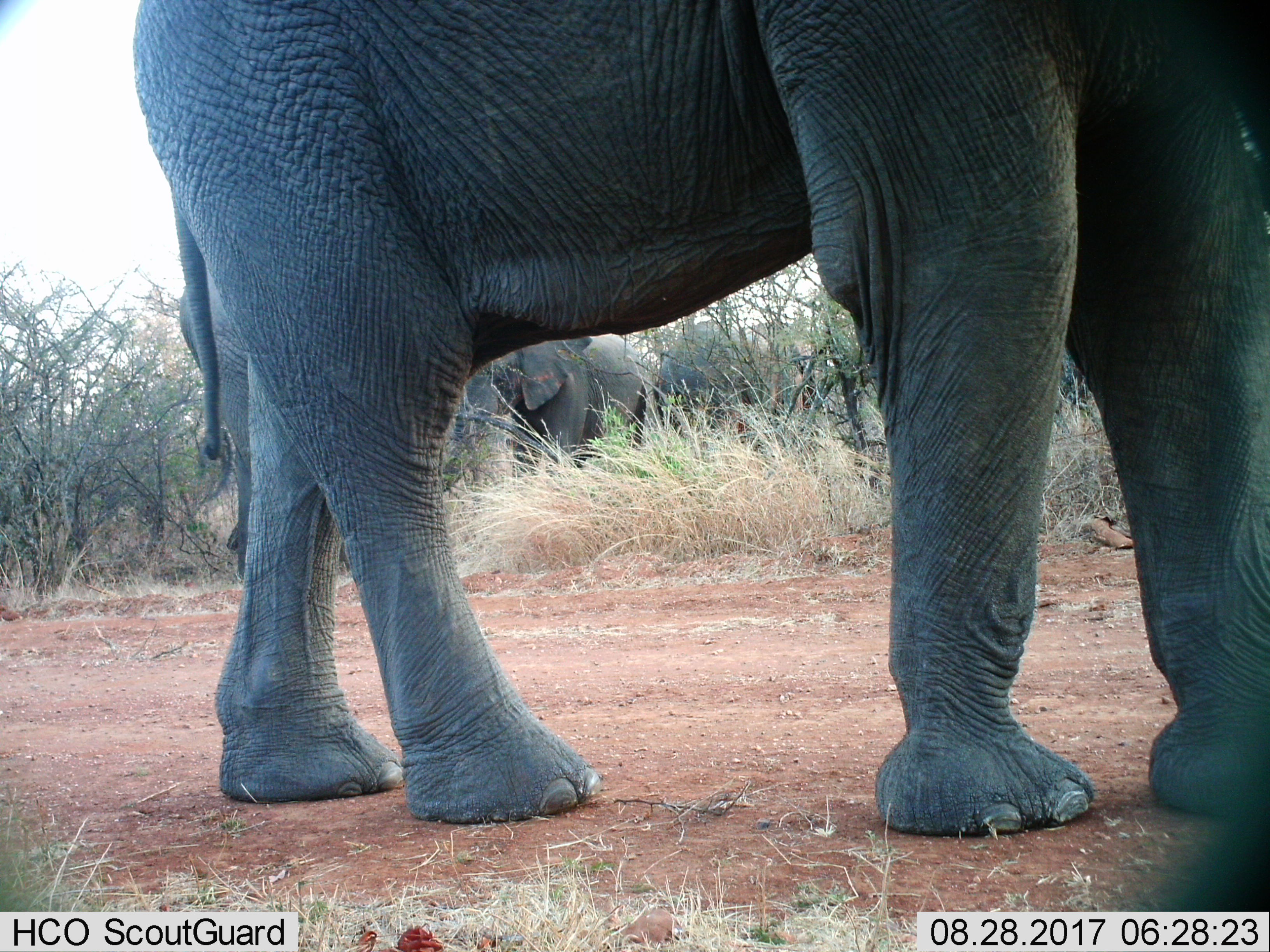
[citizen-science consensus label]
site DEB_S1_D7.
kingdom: Animalia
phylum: Chordata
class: Mammalia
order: Proboscidea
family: Elephantidae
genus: Loxodonta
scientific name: Loxodonta africana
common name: african bush elephant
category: elephant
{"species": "elephant (african bush elephant) (Loxodonta africana)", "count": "4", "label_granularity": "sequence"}